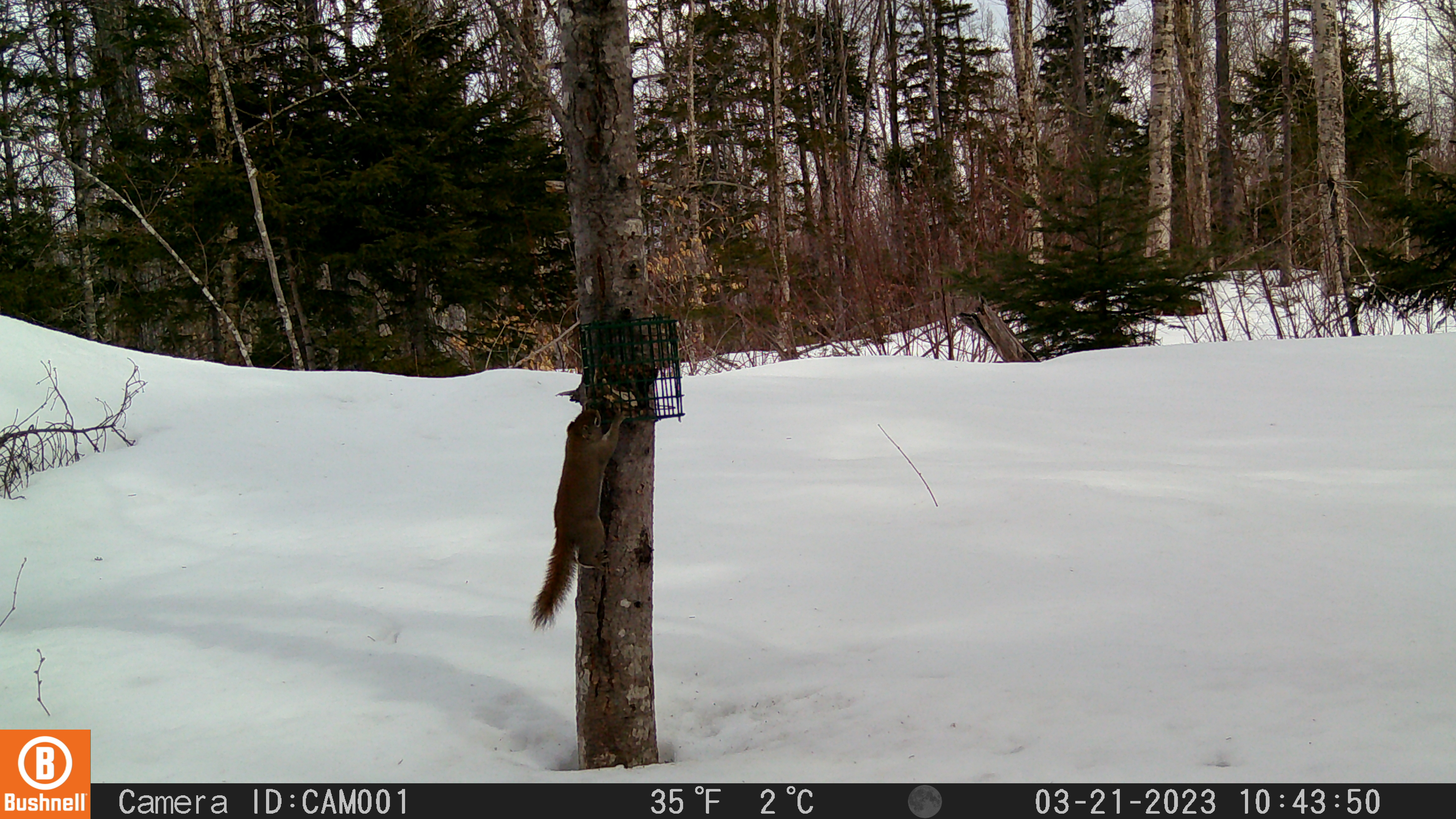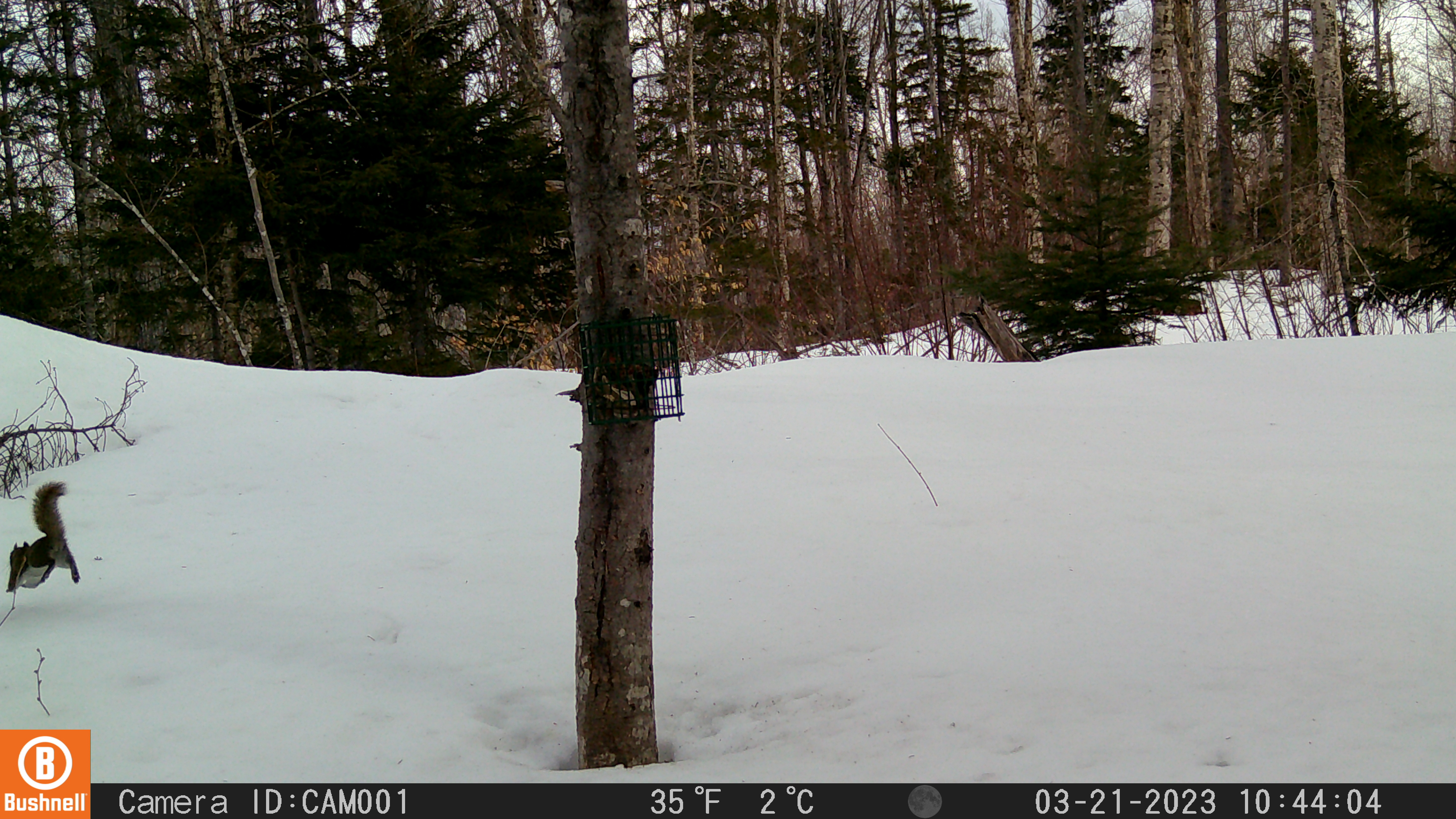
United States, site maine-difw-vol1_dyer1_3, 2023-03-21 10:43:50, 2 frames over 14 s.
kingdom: Animalia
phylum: Chordata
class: Mammalia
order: Rodentia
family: Sciuridae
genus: Tamiasciurus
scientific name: Tamiasciurus hudsonicus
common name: red squirrel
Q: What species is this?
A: Red squirrel (Tamiasciurus hudsonicus).